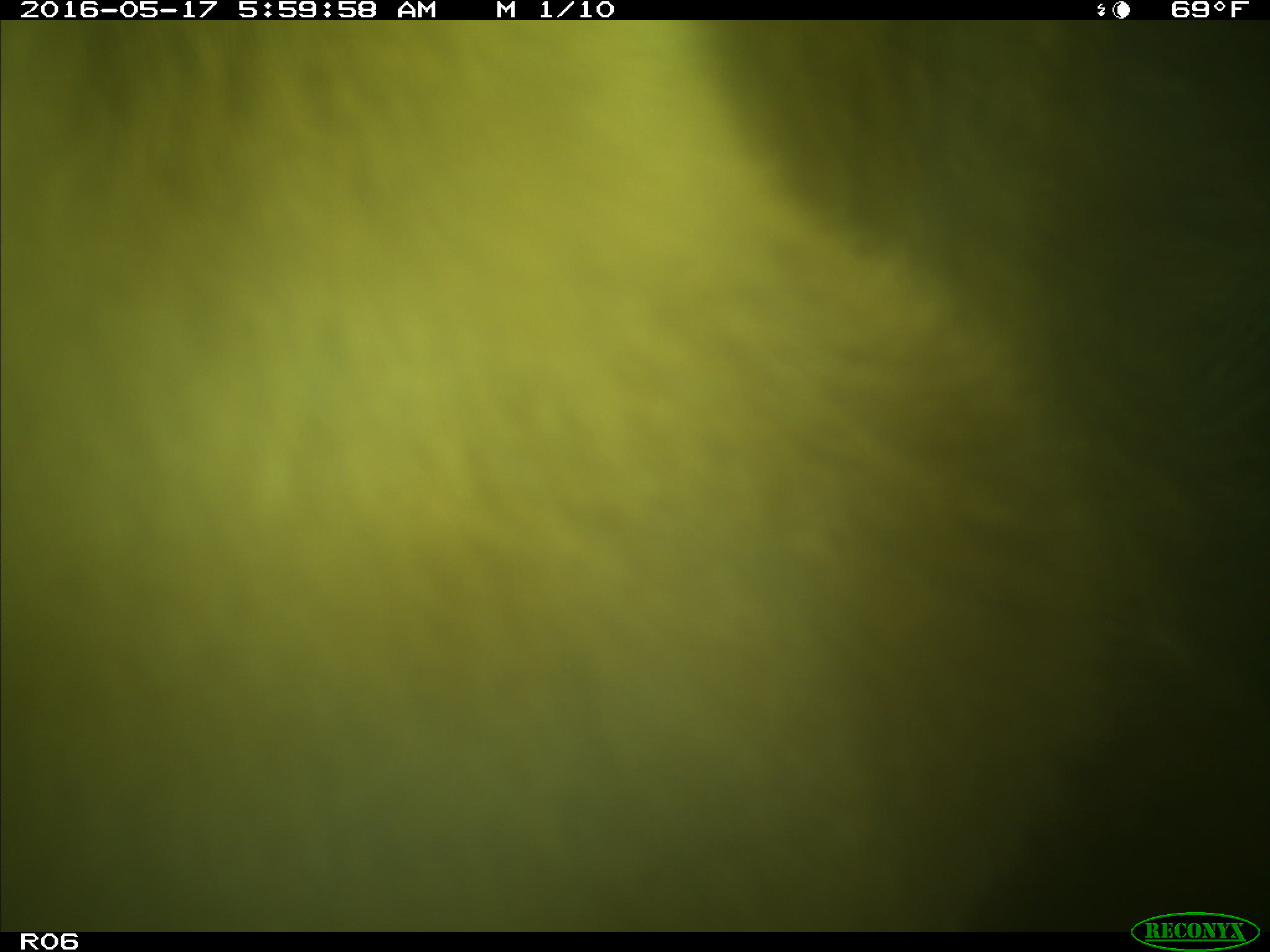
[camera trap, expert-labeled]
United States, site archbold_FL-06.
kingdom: Animalia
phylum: Chordata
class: Mammalia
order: Artiodactyla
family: Bovidae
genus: Bos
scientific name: Bos taurus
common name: domestic cow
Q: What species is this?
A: Bos taurus (domestic cow).